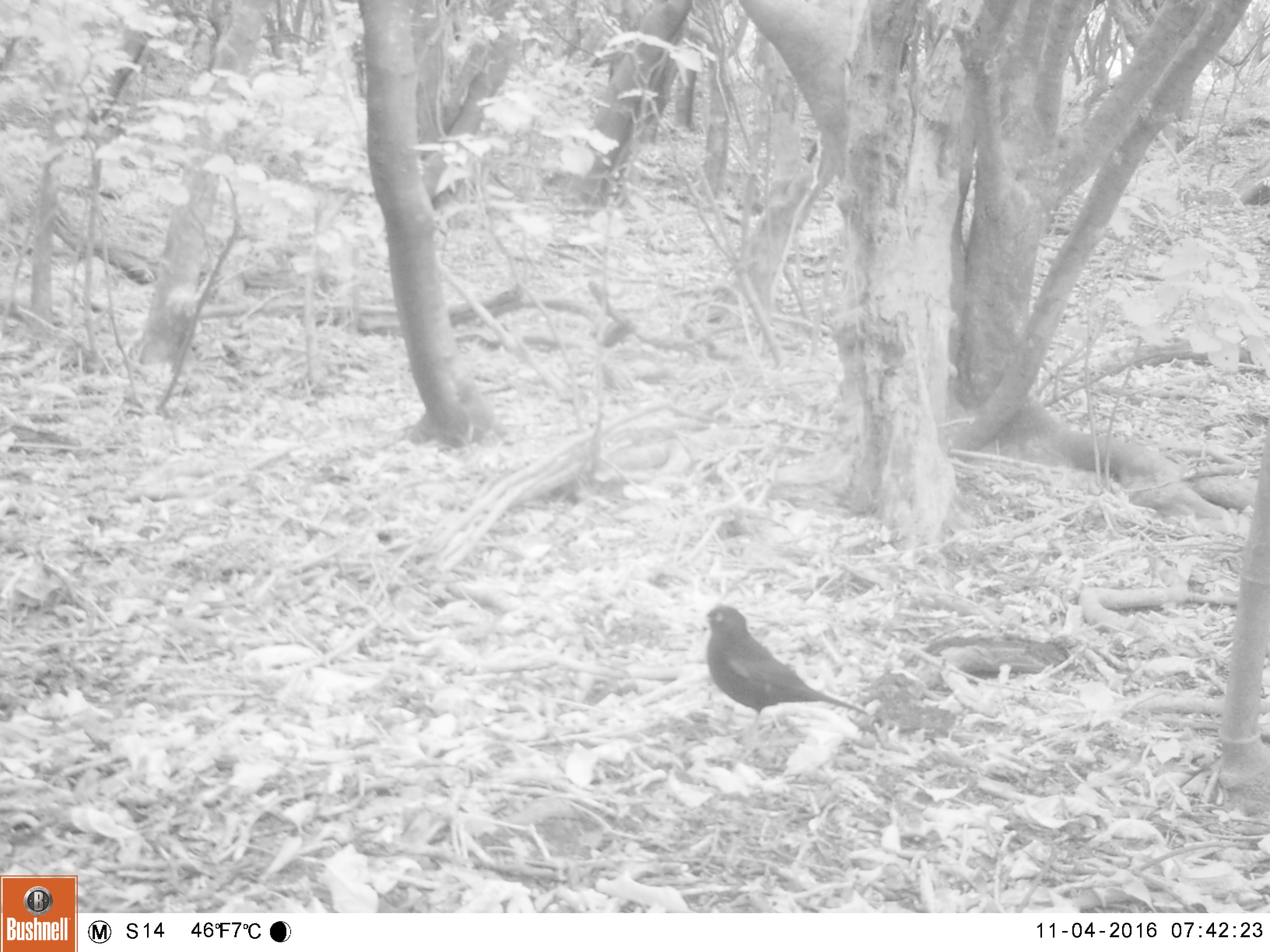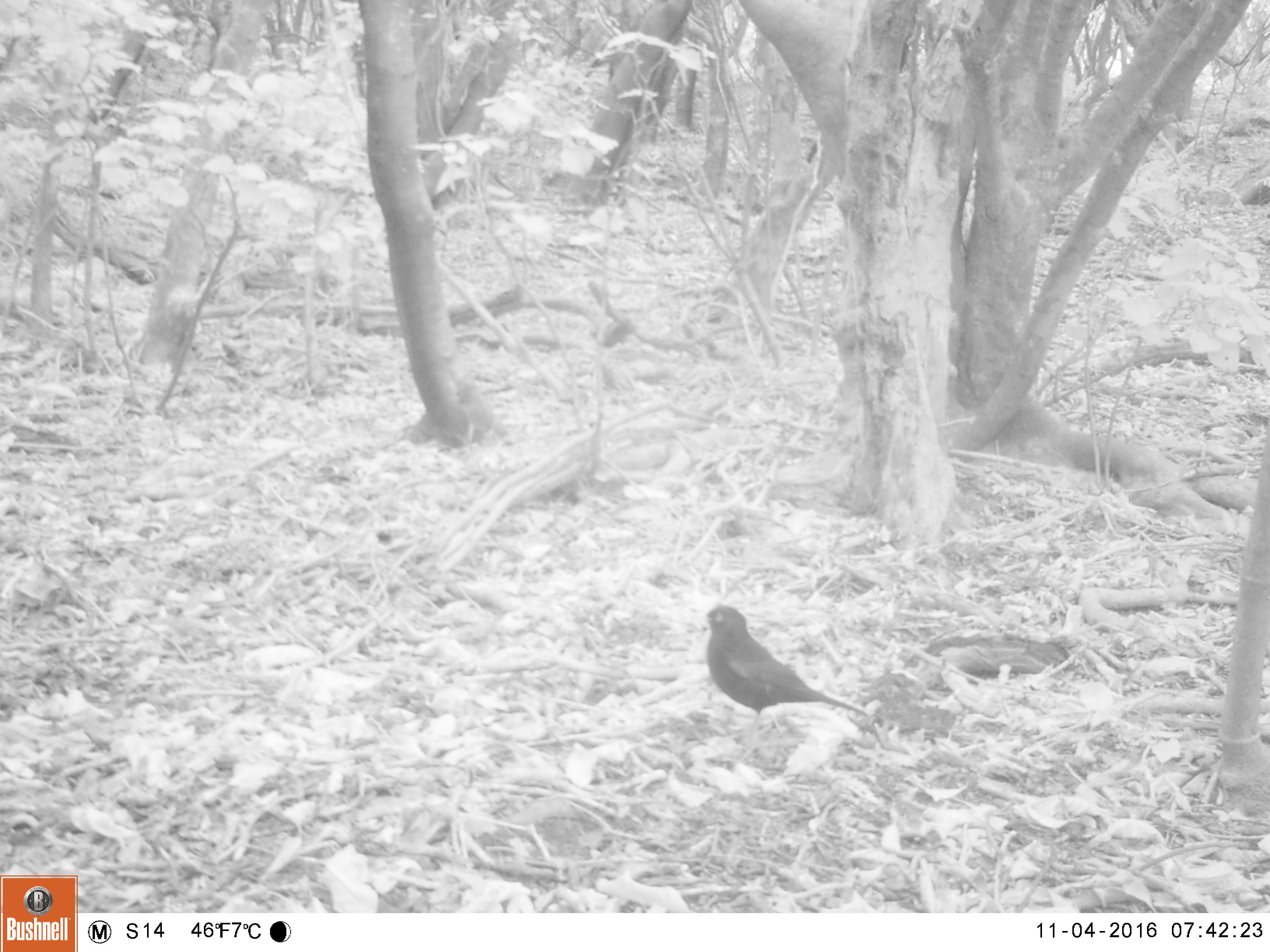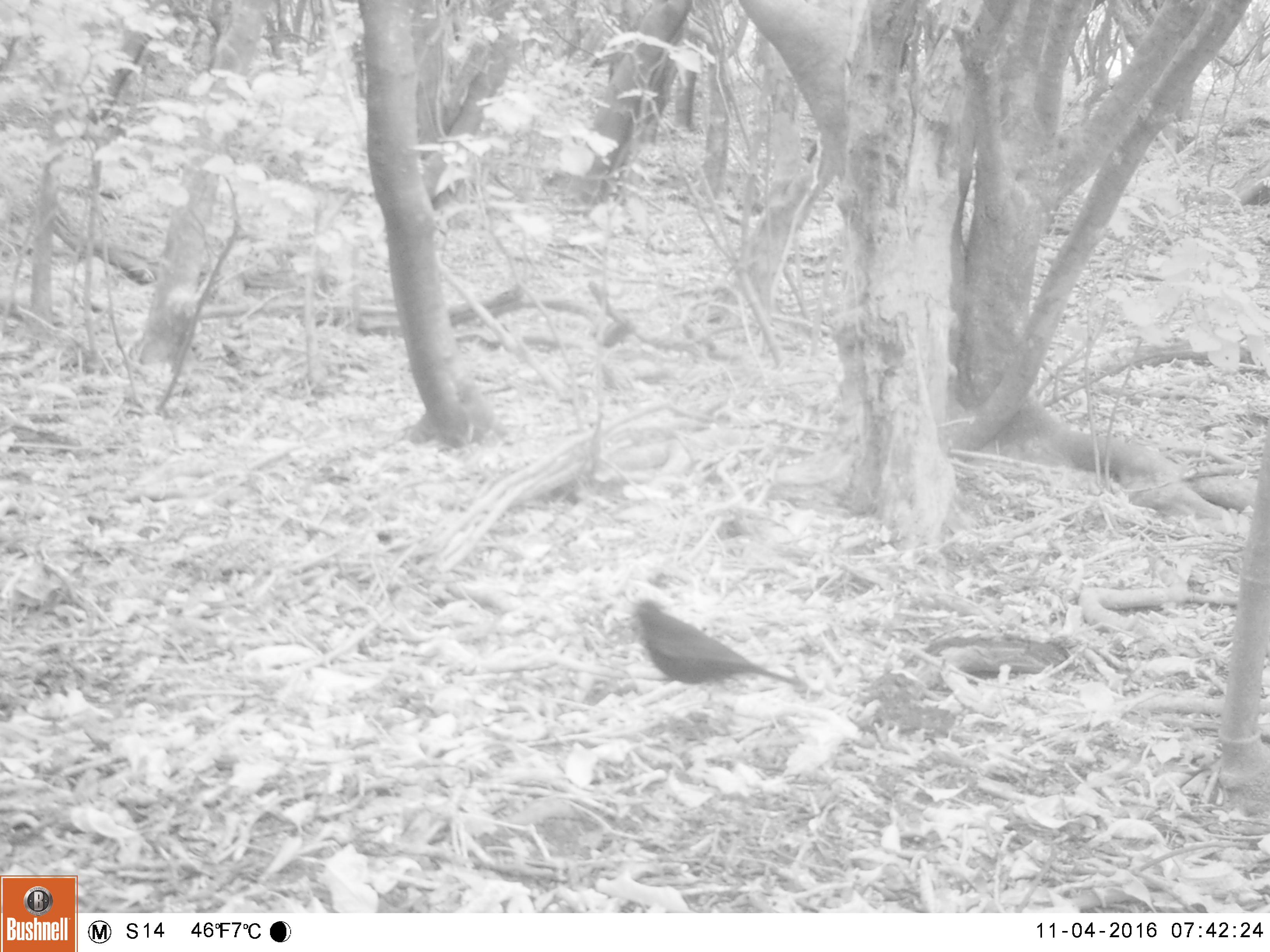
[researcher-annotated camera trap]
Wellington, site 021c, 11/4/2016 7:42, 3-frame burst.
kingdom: Animalia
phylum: Chordata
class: Aves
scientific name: Aves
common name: bird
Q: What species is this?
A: Bird (Aves).